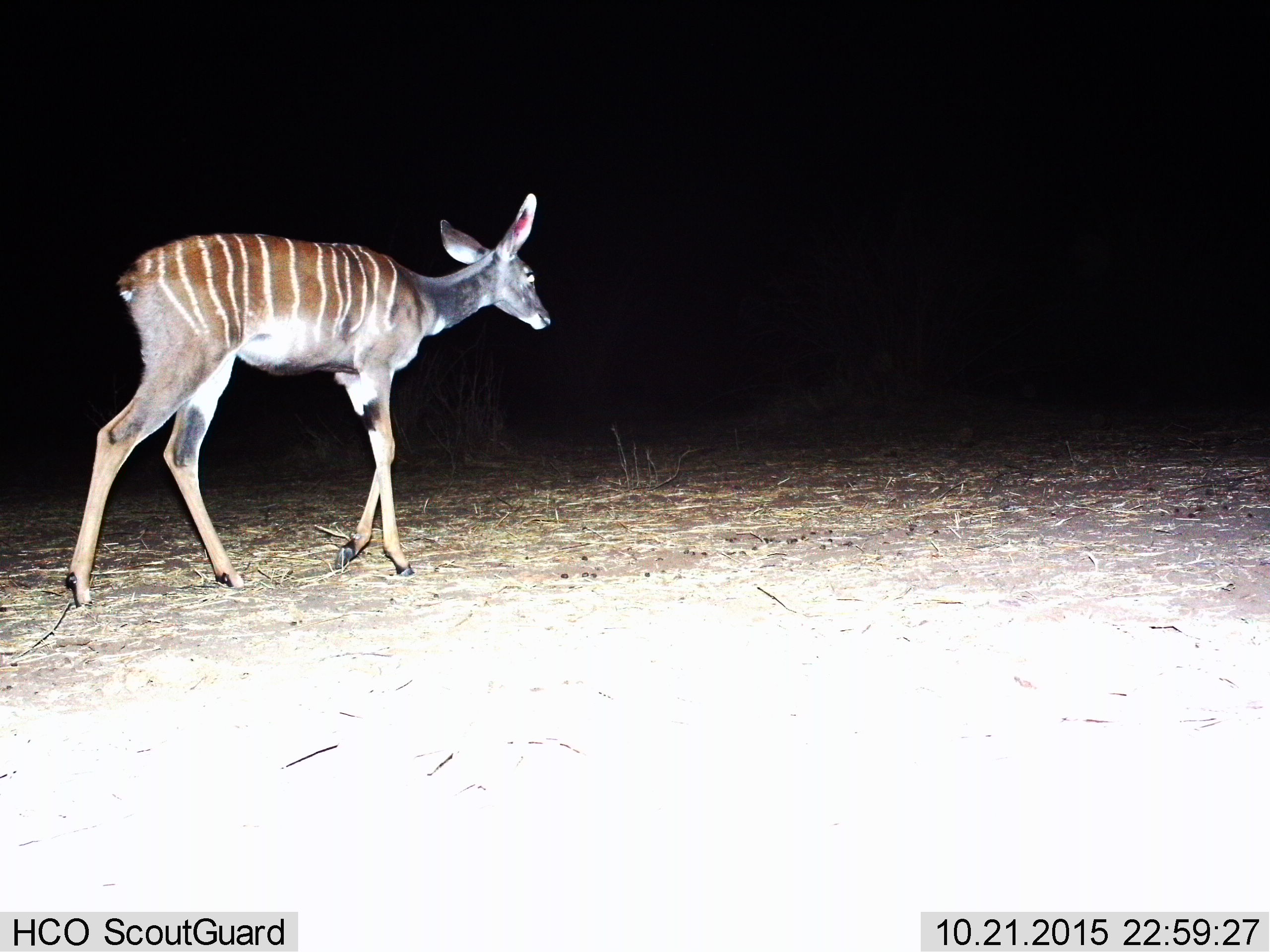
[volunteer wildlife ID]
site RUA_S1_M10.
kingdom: Animalia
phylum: Chordata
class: Mammalia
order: Artiodactyla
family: Bovidae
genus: Tragelaphus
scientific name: Tragelaphus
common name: kudu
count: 1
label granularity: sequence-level